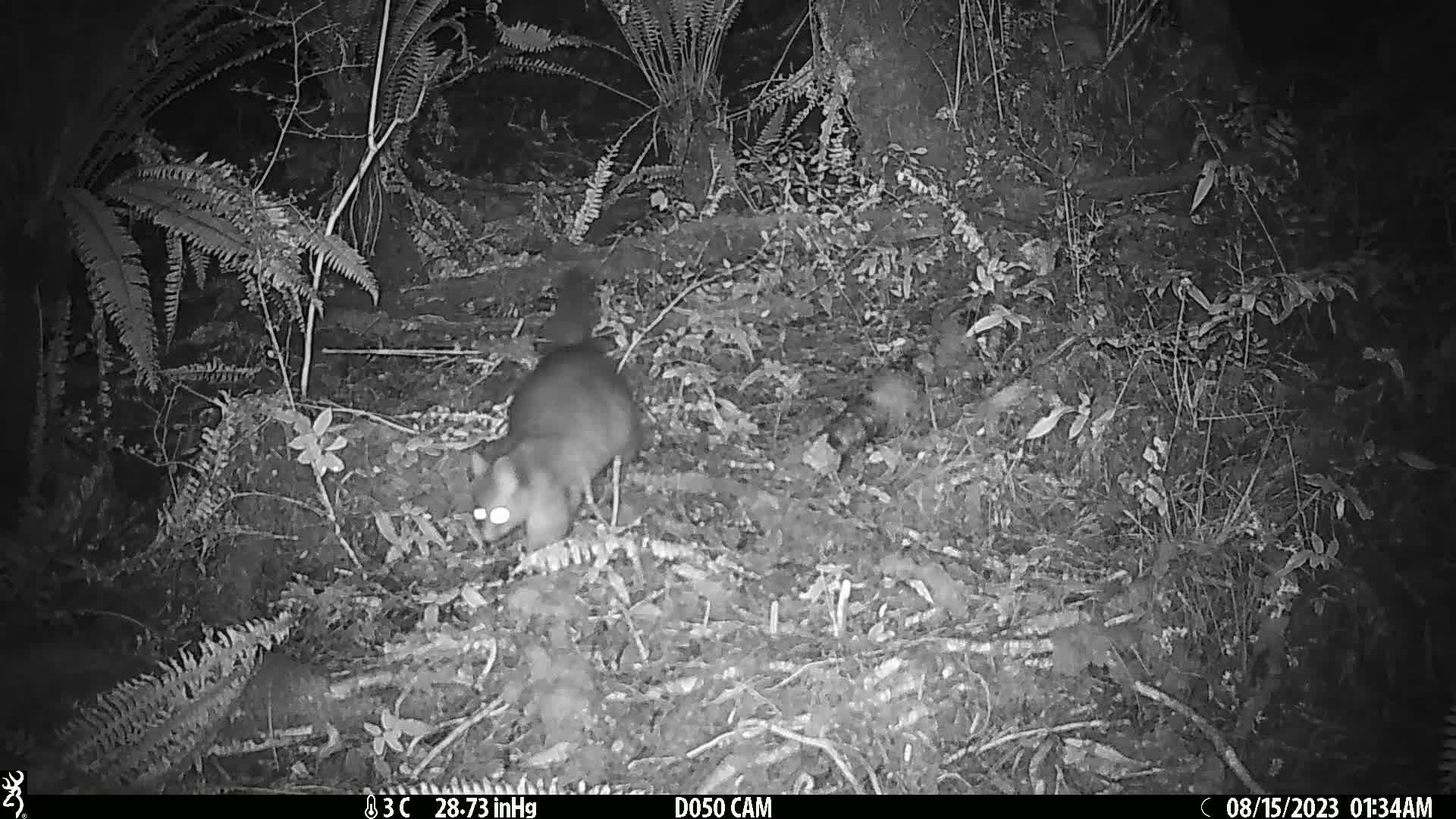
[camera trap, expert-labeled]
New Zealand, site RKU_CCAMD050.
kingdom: Animalia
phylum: Chordata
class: Mammalia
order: Diprotodontia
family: Phalangeridae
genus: Trichosurus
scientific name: Trichosurus vulpecula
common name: common brushtail possum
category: possum